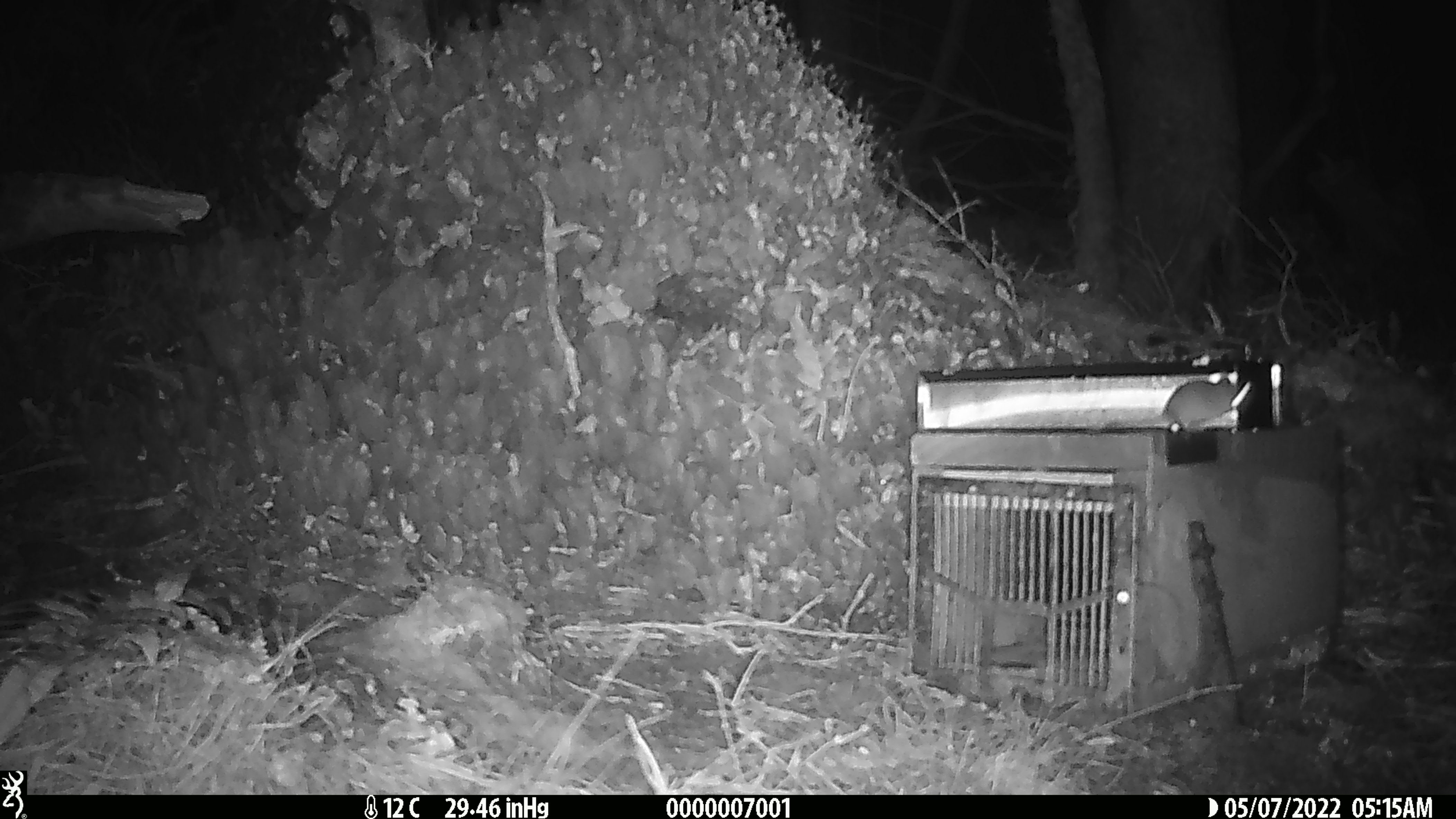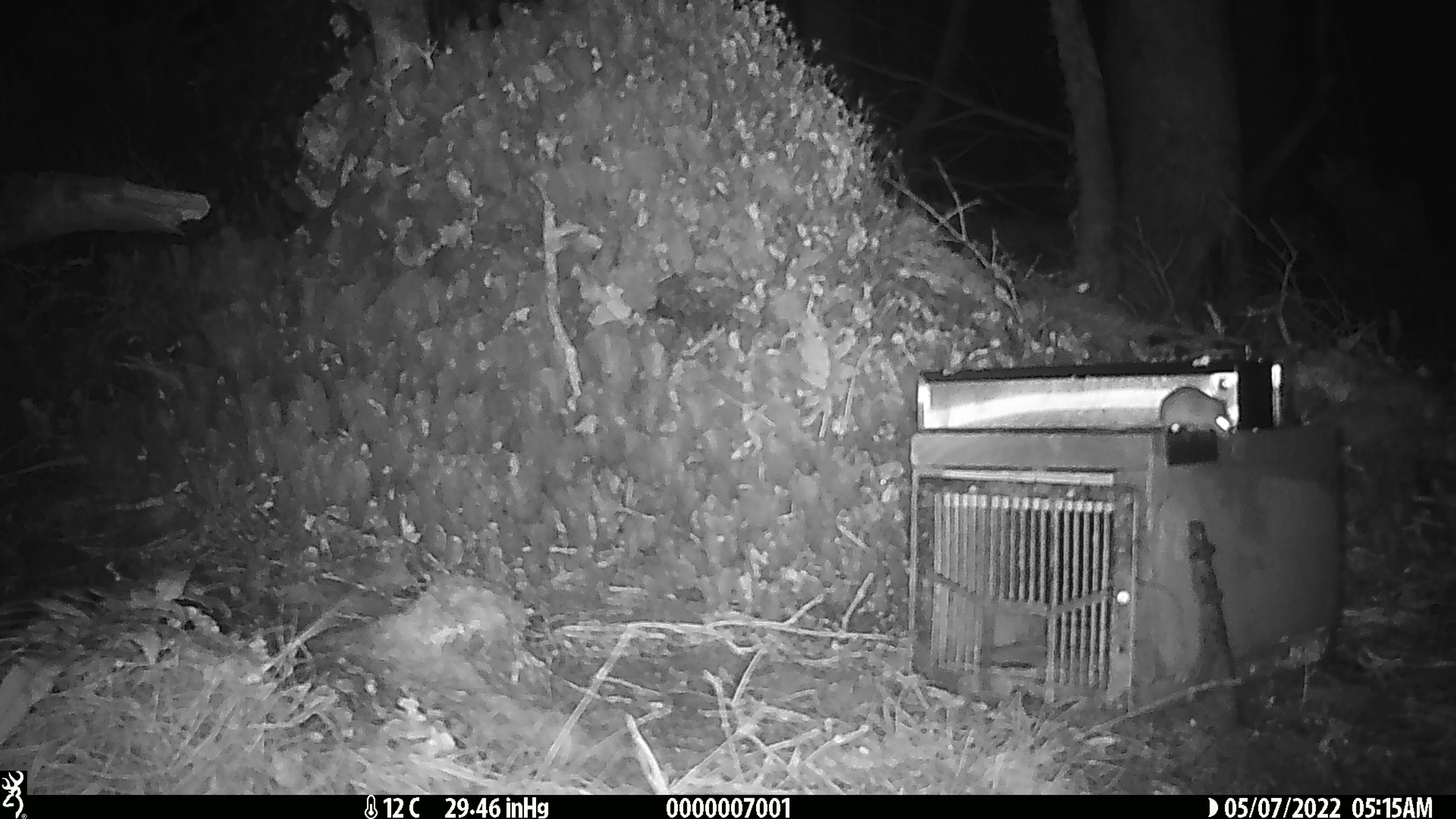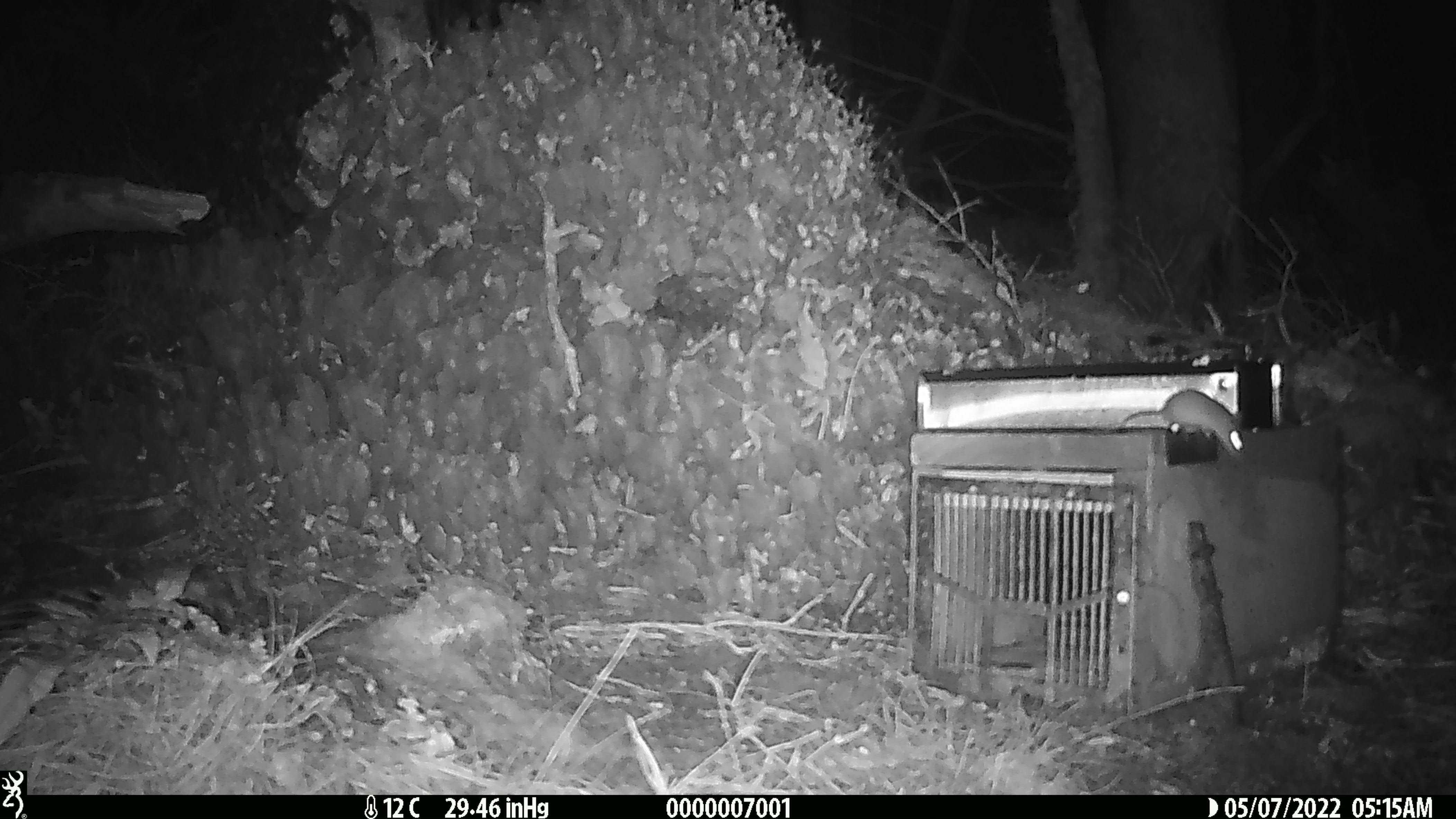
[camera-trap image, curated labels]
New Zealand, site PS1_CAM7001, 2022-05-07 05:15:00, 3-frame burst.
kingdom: Animalia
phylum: Chordata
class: Mammalia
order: Rodentia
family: Muridae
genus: Mus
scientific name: Mus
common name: mouse